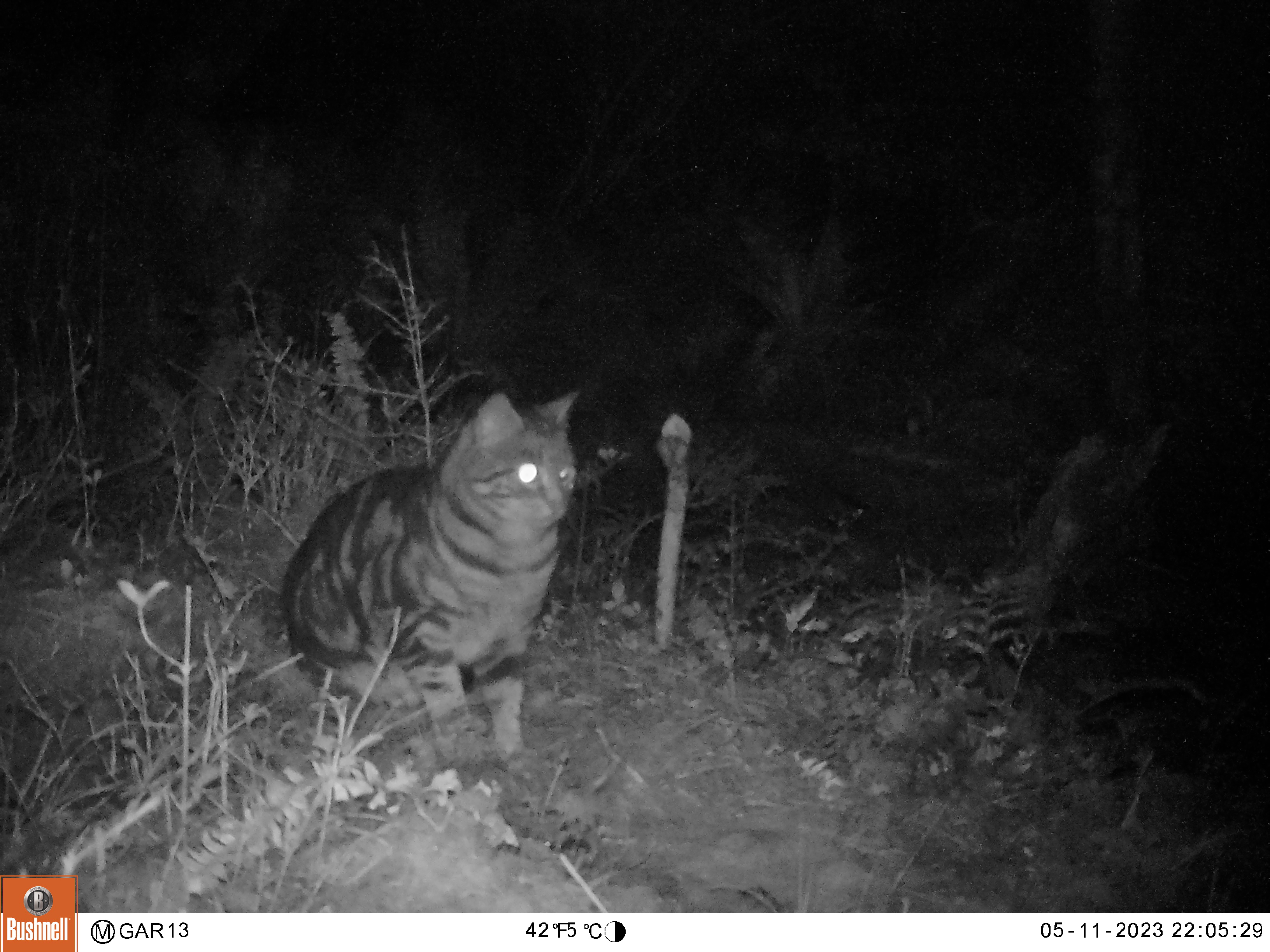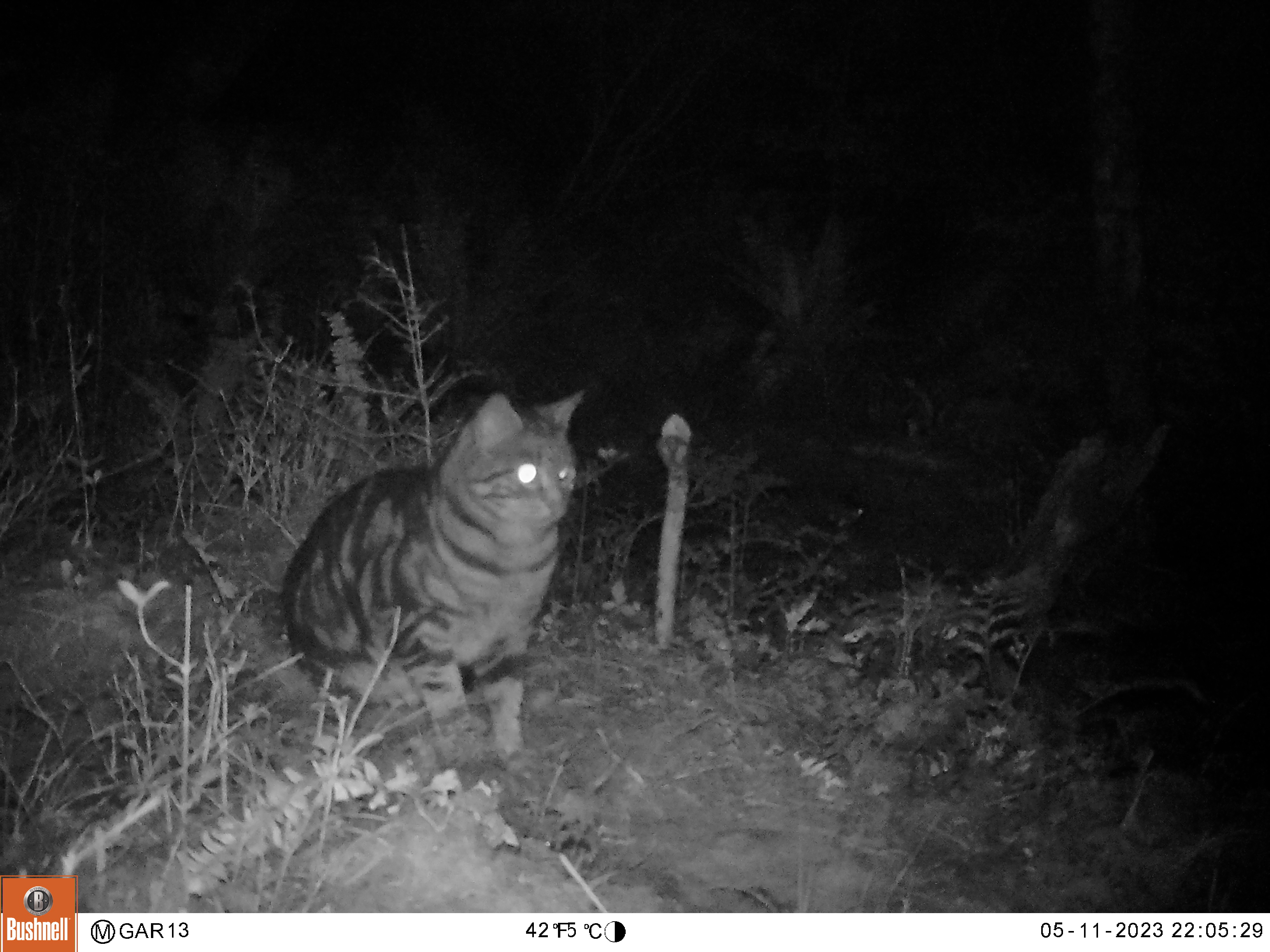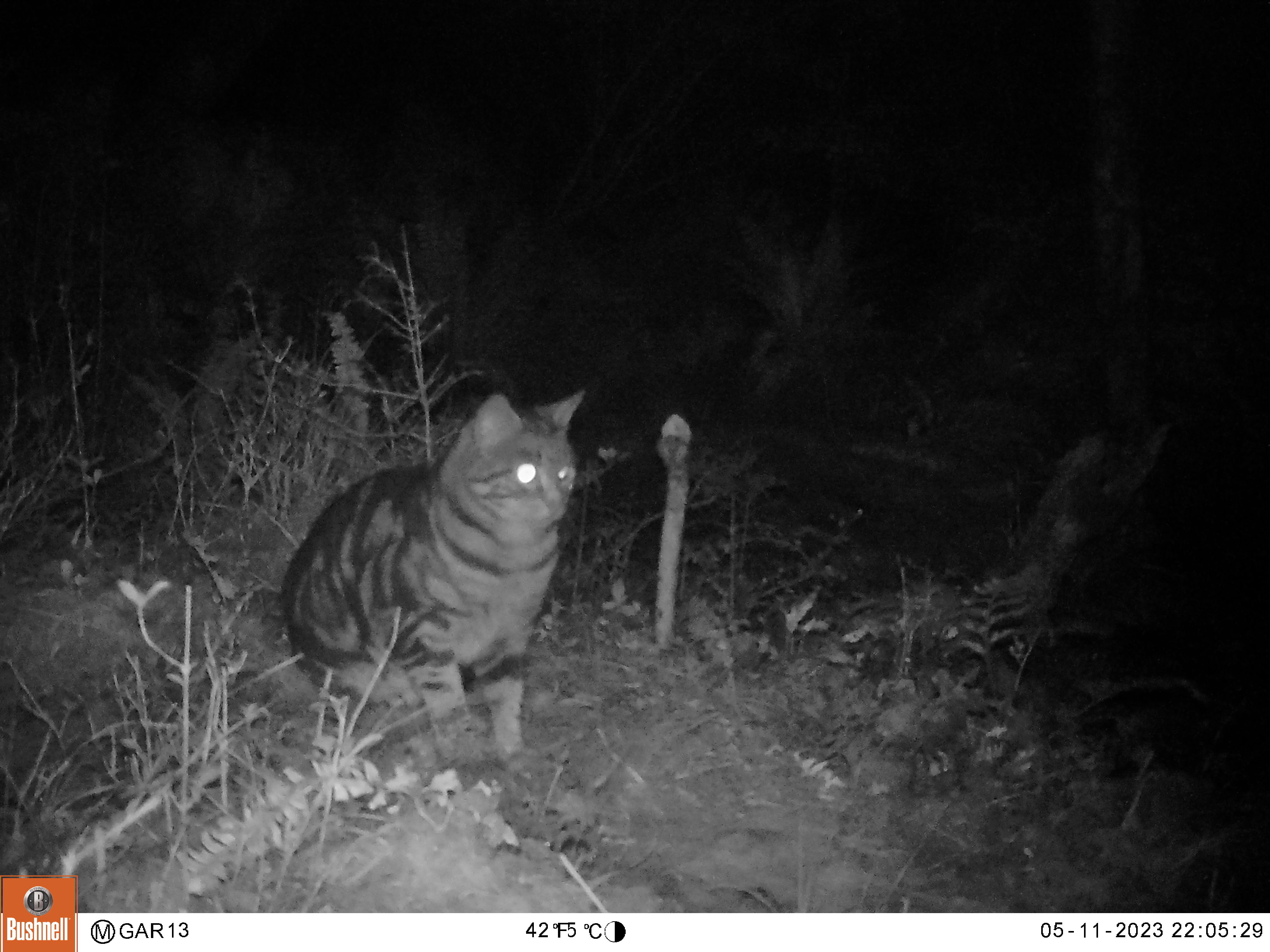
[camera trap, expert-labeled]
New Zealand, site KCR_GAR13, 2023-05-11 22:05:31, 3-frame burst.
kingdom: Animalia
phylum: Chordata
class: Mammalia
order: Carnivora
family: Felidae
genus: Felis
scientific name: Felis catus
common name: domestic cat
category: cat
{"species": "cat (domestic cat) (Felis catus)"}